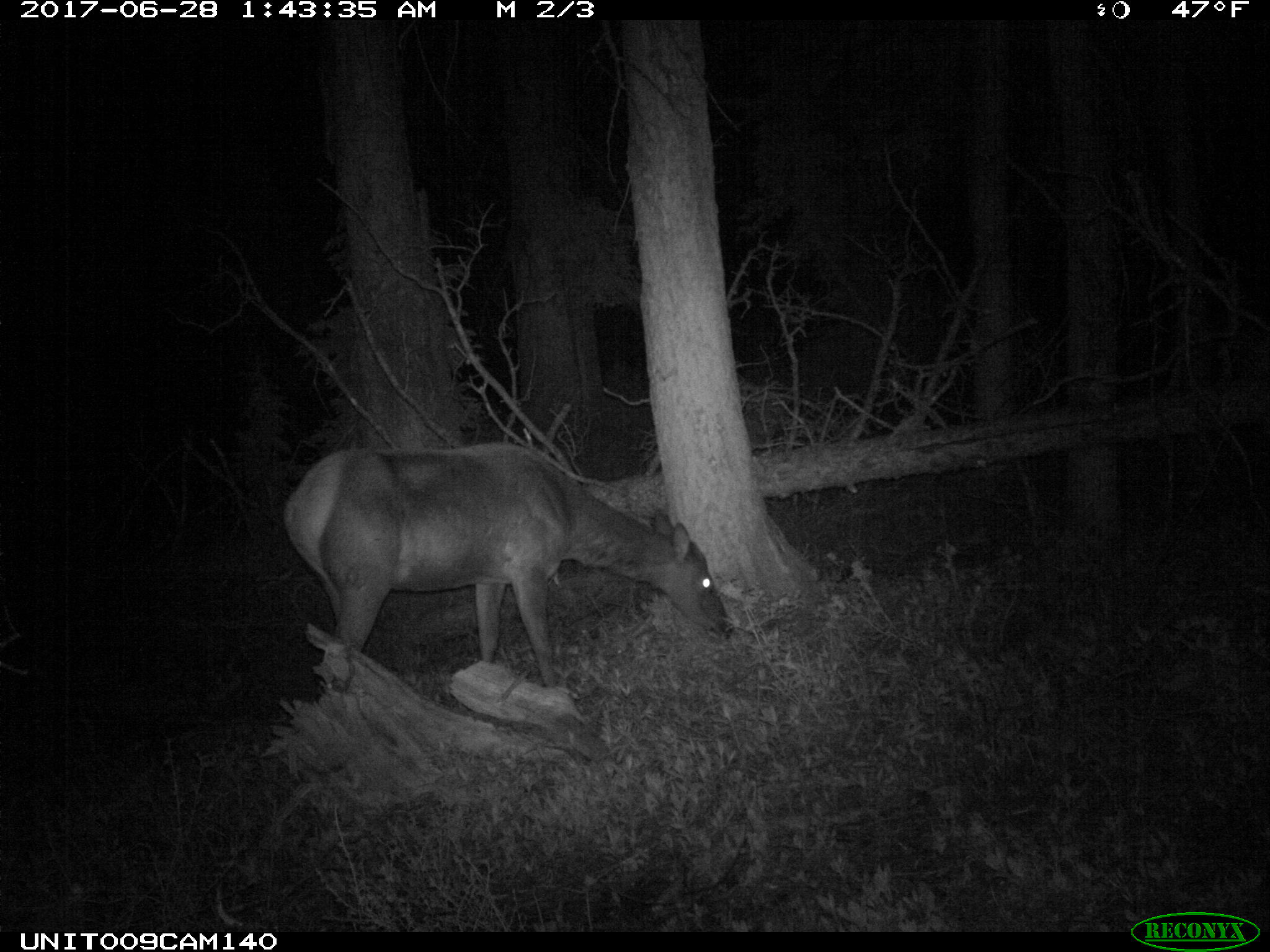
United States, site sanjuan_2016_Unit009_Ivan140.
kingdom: Animalia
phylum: Chordata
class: Mammalia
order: Artiodactyla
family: Cervidae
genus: Cervus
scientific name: Cervus elaphus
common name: red deer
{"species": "Cervus elaphus (red deer)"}